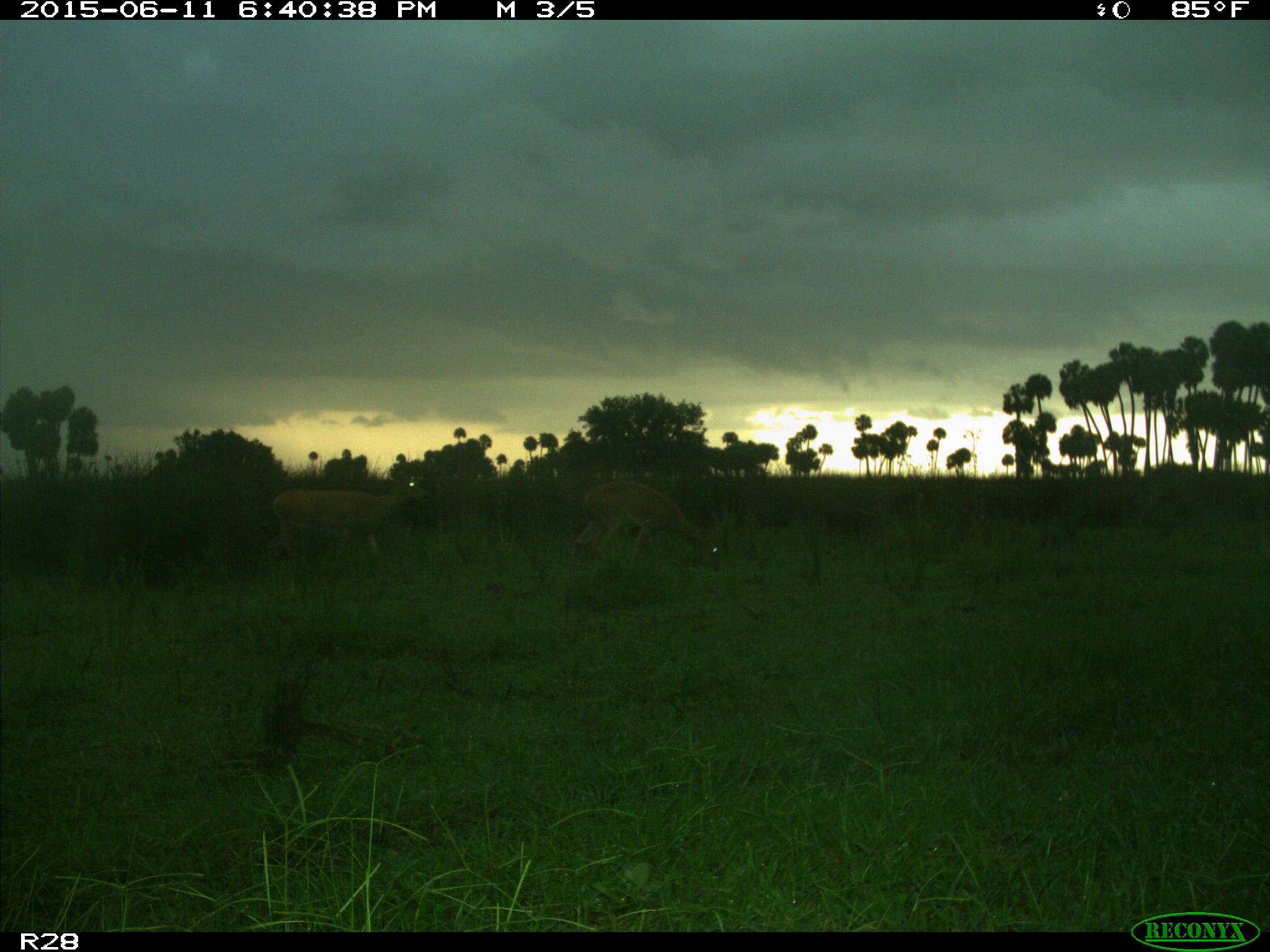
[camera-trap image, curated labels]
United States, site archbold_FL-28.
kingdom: Animalia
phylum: Chordata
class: Mammalia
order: Artiodactyla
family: Cervidae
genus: Odocoileus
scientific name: Odocoileus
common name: deer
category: unidentified deer